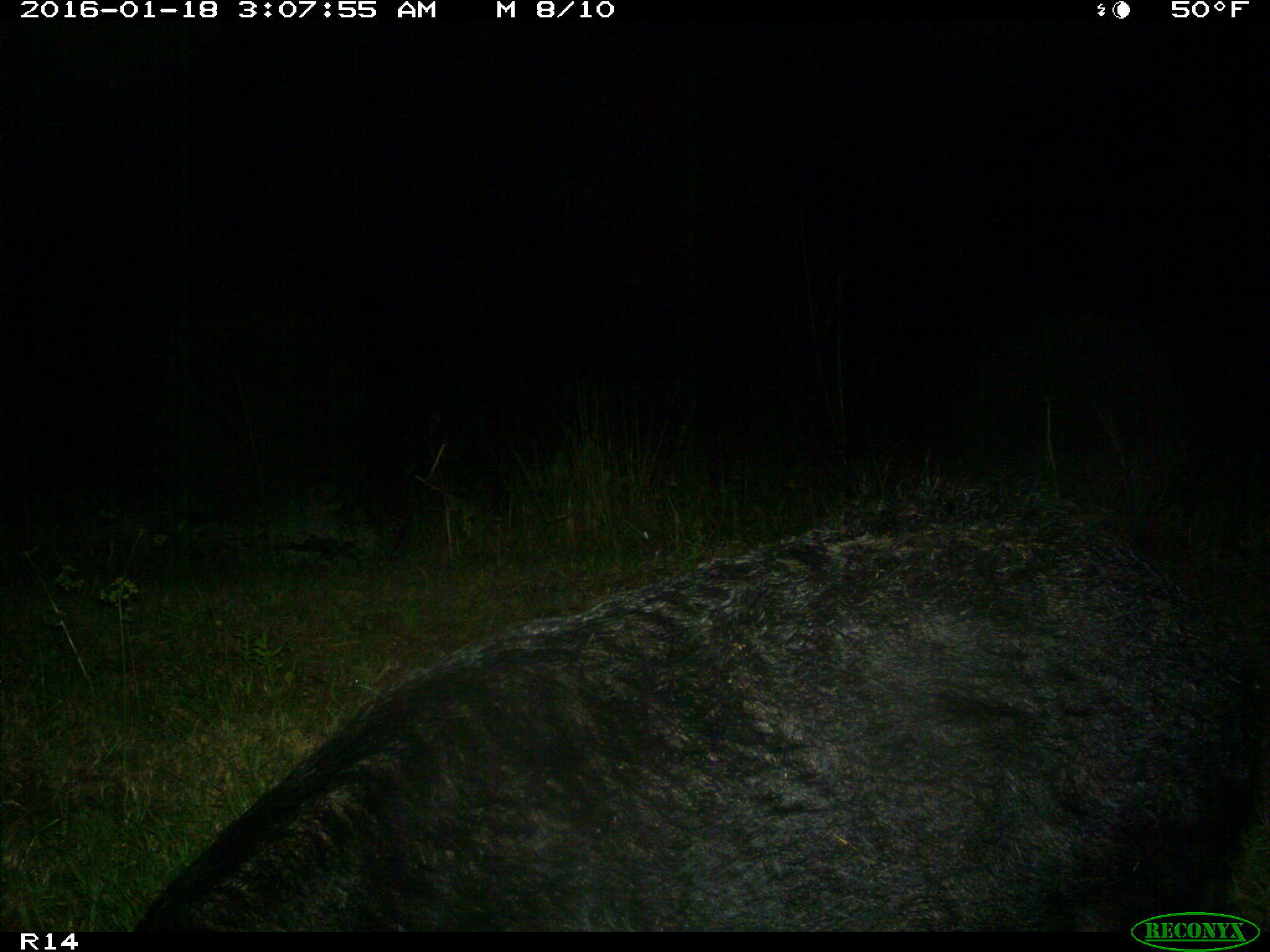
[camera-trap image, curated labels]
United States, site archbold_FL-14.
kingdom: Animalia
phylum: Chordata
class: Mammalia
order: Artiodactyla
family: Suidae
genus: Sus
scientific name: Sus scrofa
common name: wild boar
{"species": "Sus scrofa (wild boar)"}